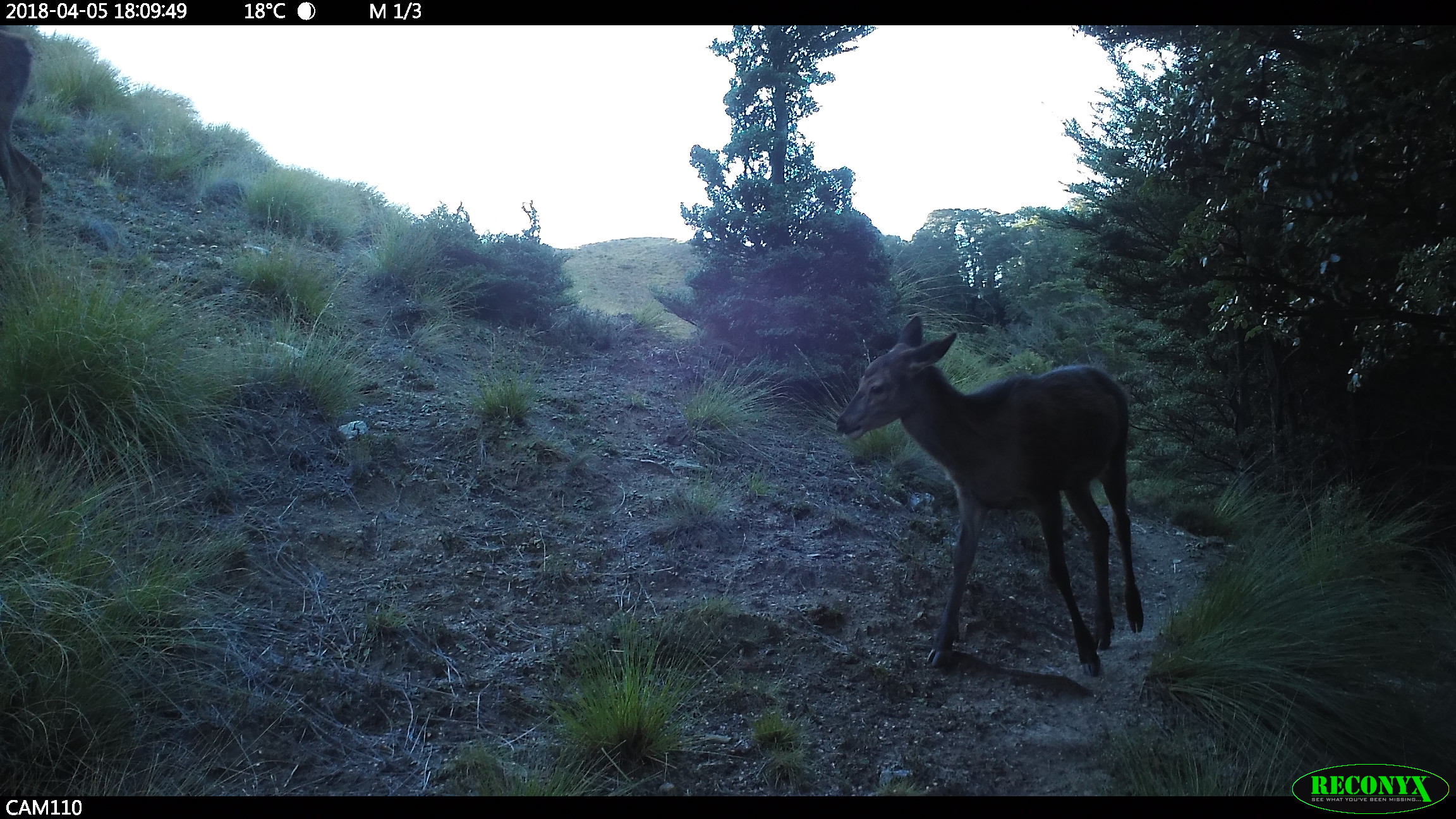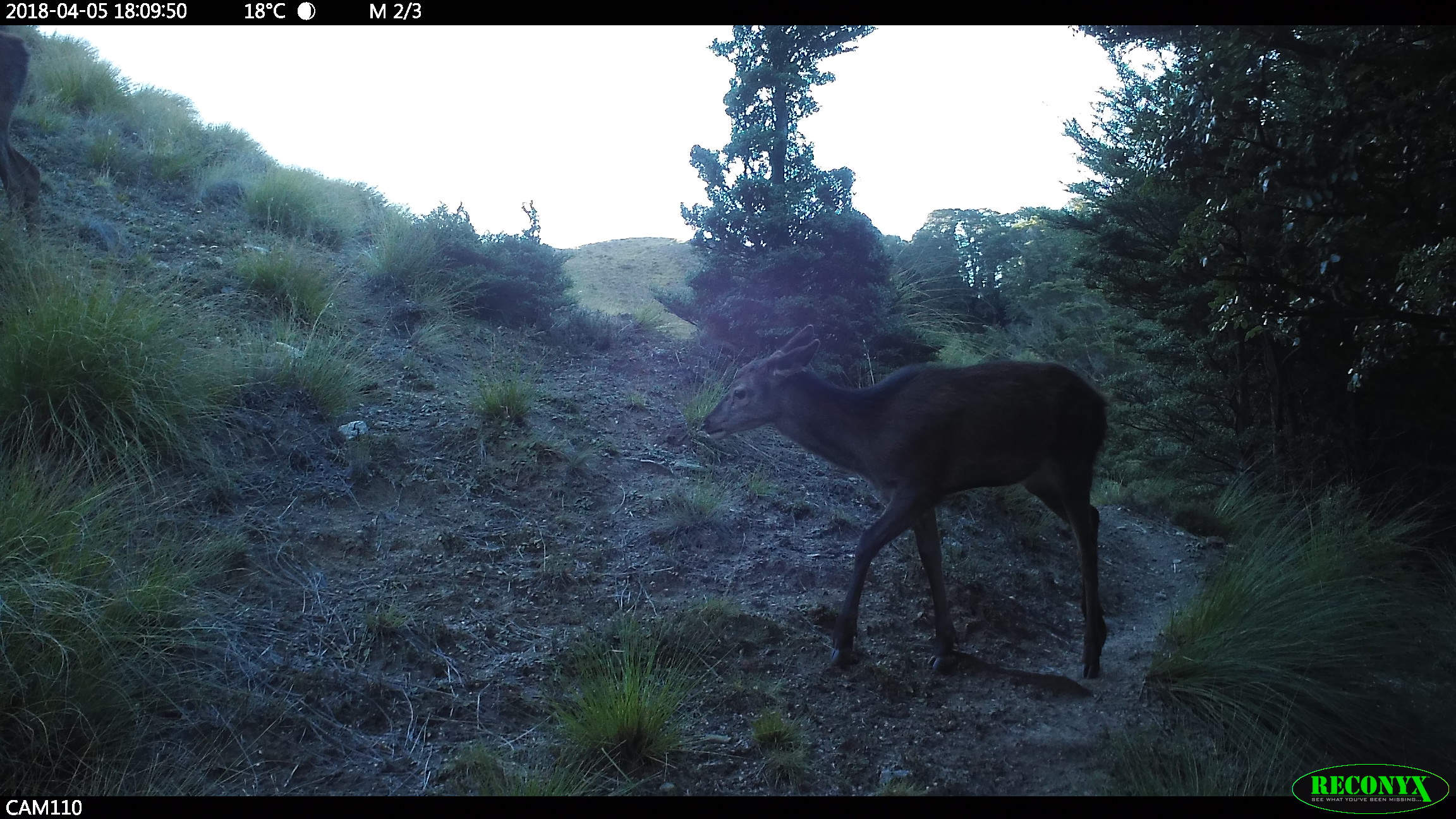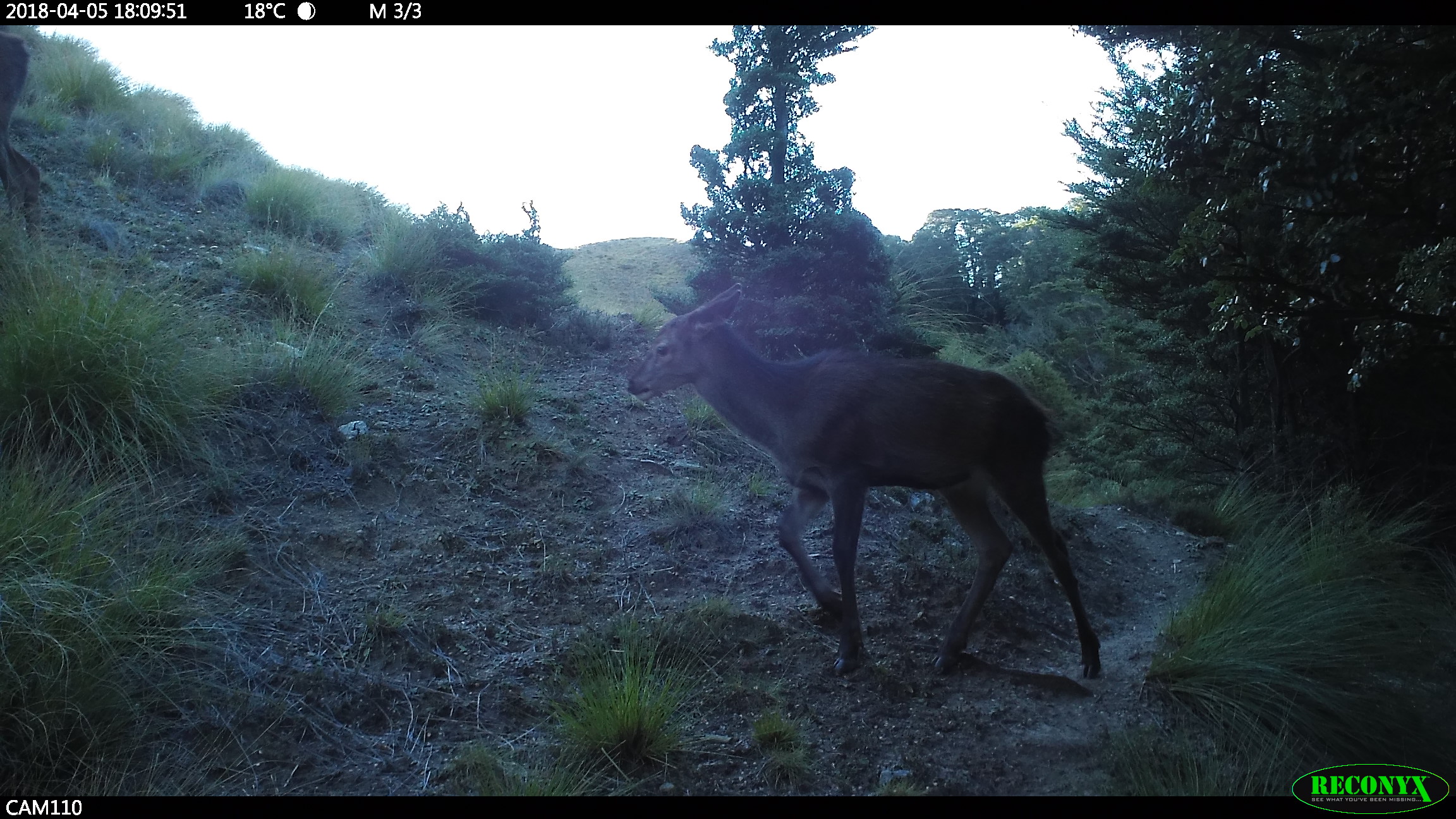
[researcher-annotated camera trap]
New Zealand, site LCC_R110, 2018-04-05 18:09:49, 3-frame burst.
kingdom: Animalia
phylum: Chordata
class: Mammalia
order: Artiodactyla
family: Cervidae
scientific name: Cervidae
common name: deer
Deer (Cervidae).